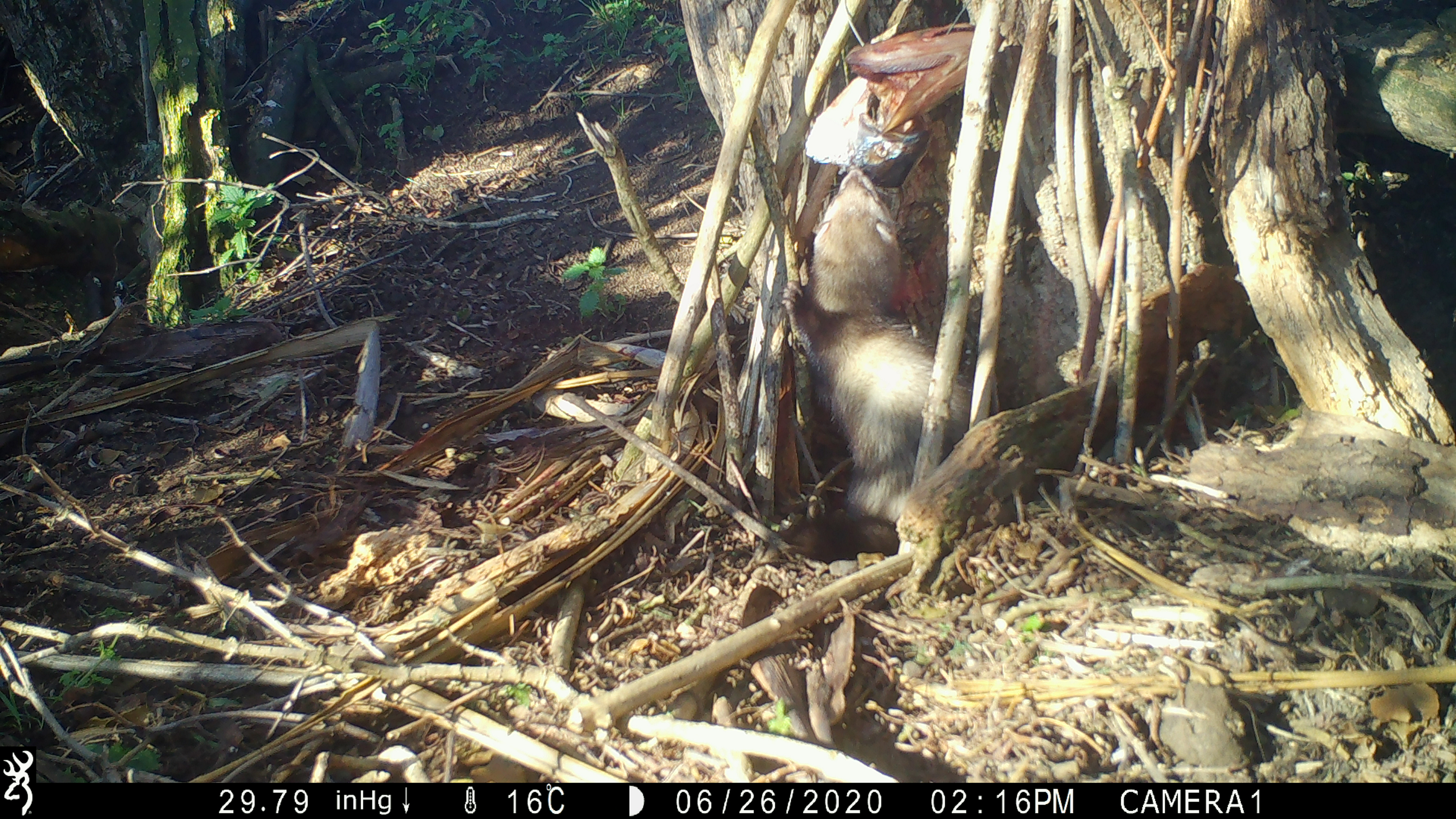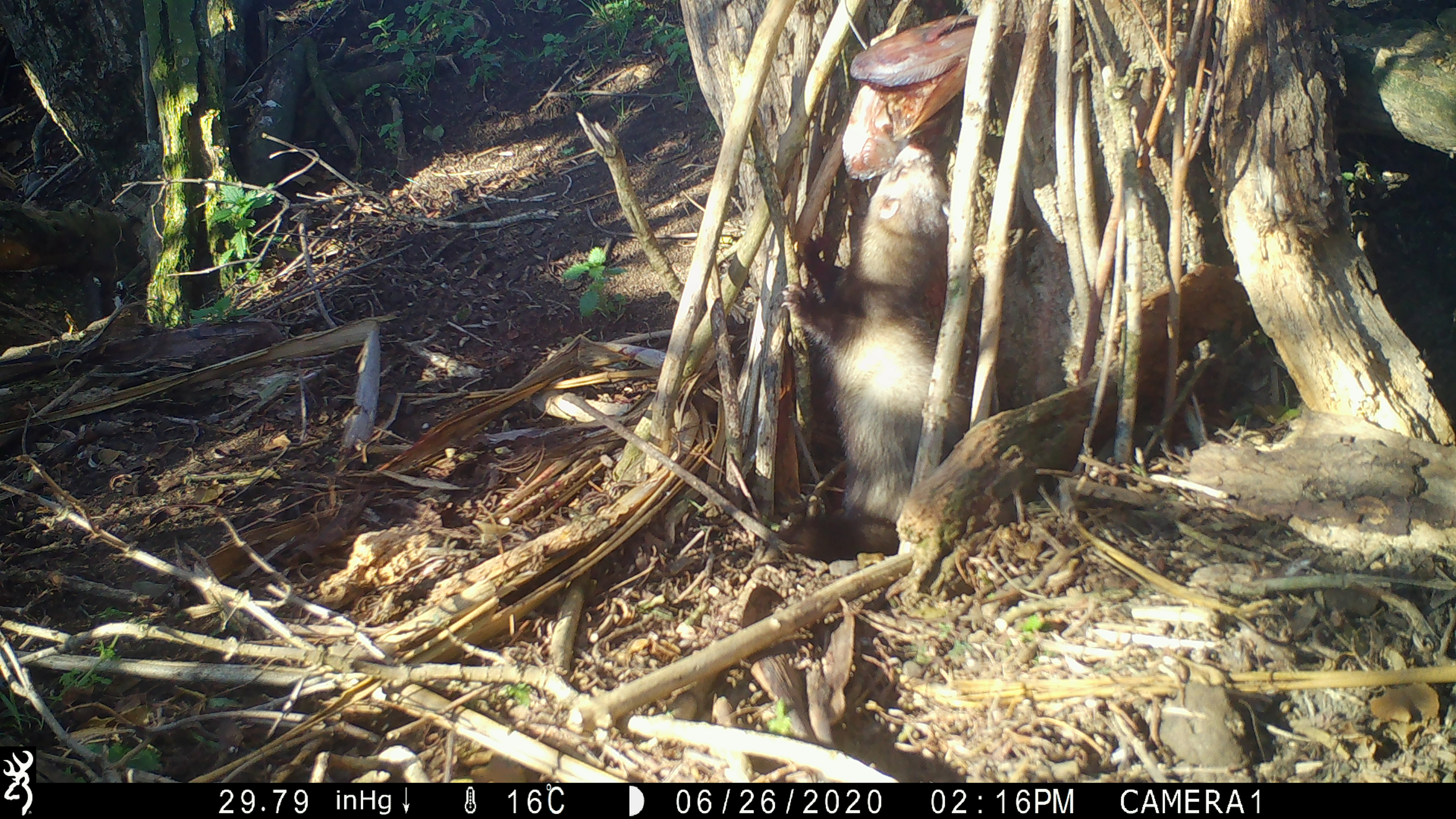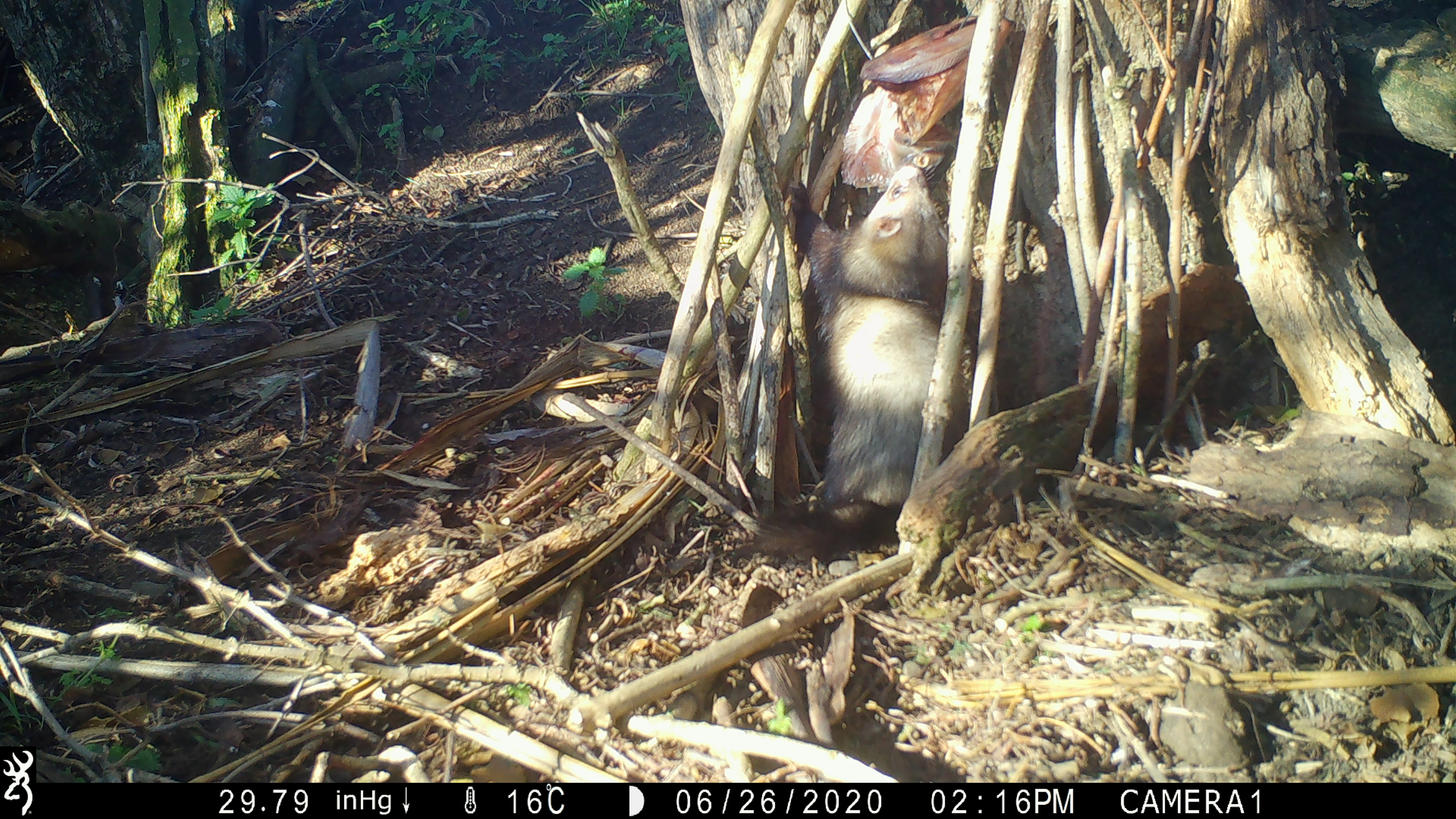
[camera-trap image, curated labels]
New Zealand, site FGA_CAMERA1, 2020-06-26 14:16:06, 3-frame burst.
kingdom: Animalia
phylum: Chordata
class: Mammalia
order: Carnivora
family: Mustelidae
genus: Mustela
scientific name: Mustela furo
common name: ferret